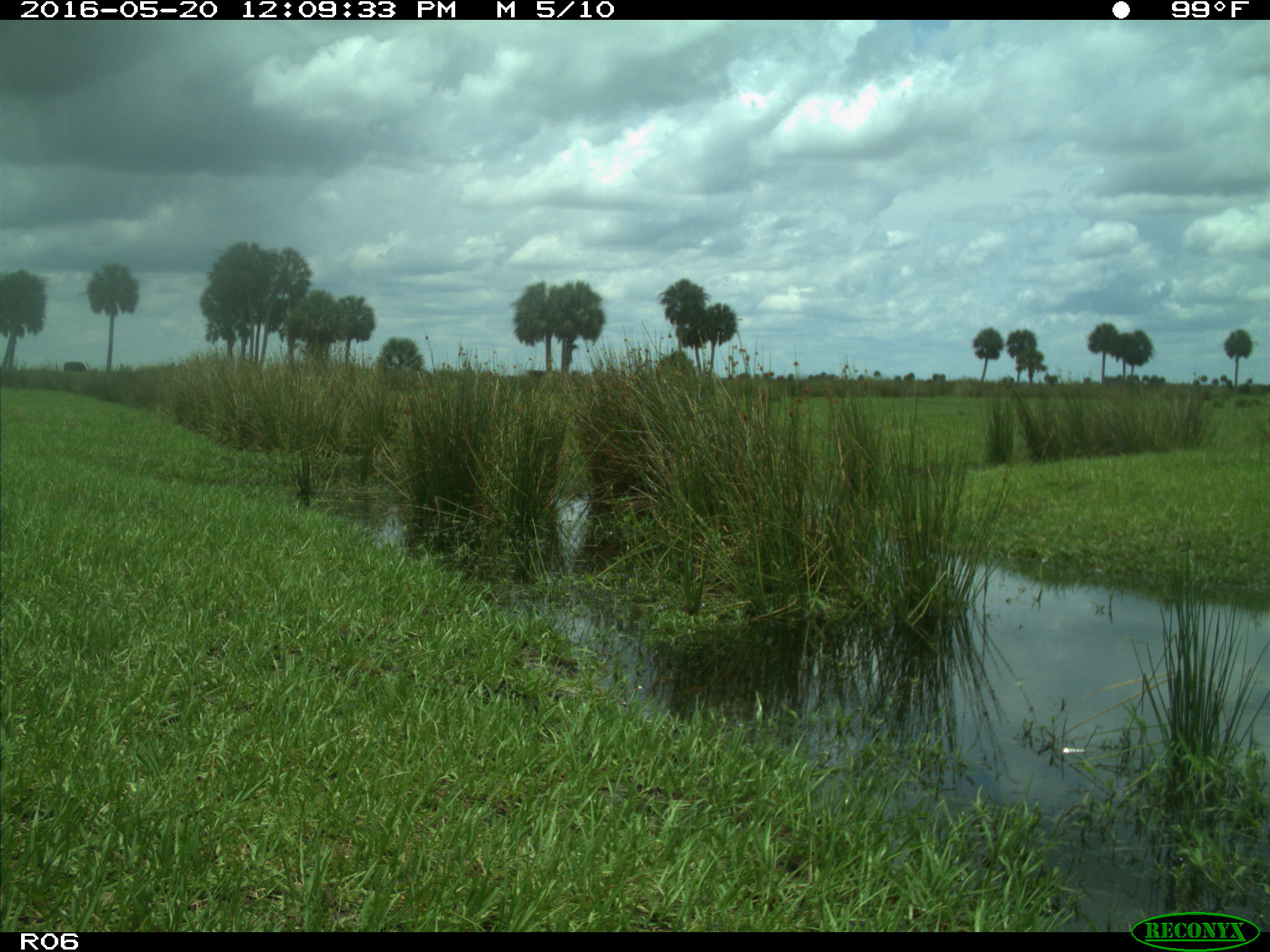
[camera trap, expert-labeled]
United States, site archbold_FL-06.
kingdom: Animalia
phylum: Chordata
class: Mammalia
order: Artiodactyla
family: Bovidae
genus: Bos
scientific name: Bos taurus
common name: domestic cow